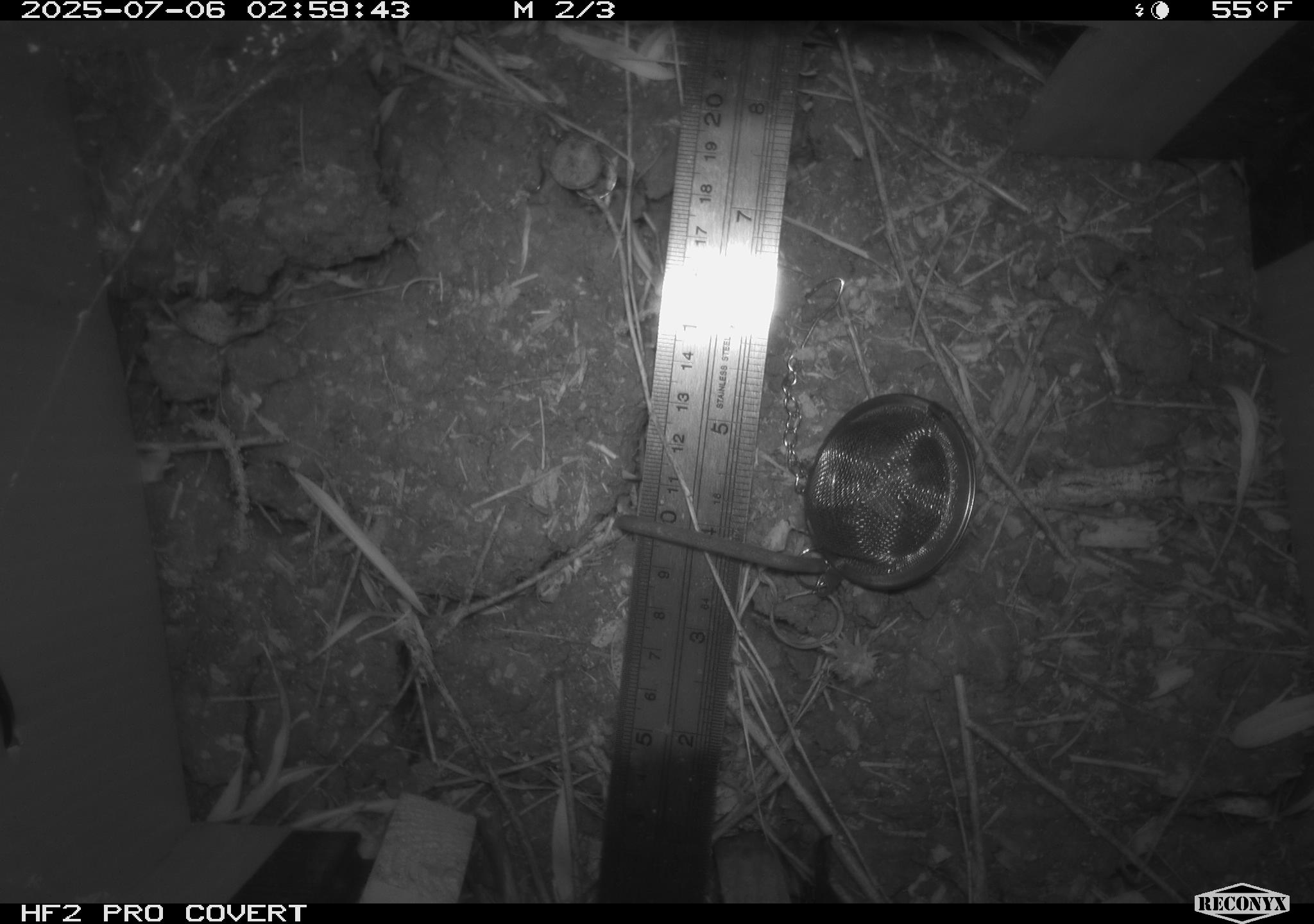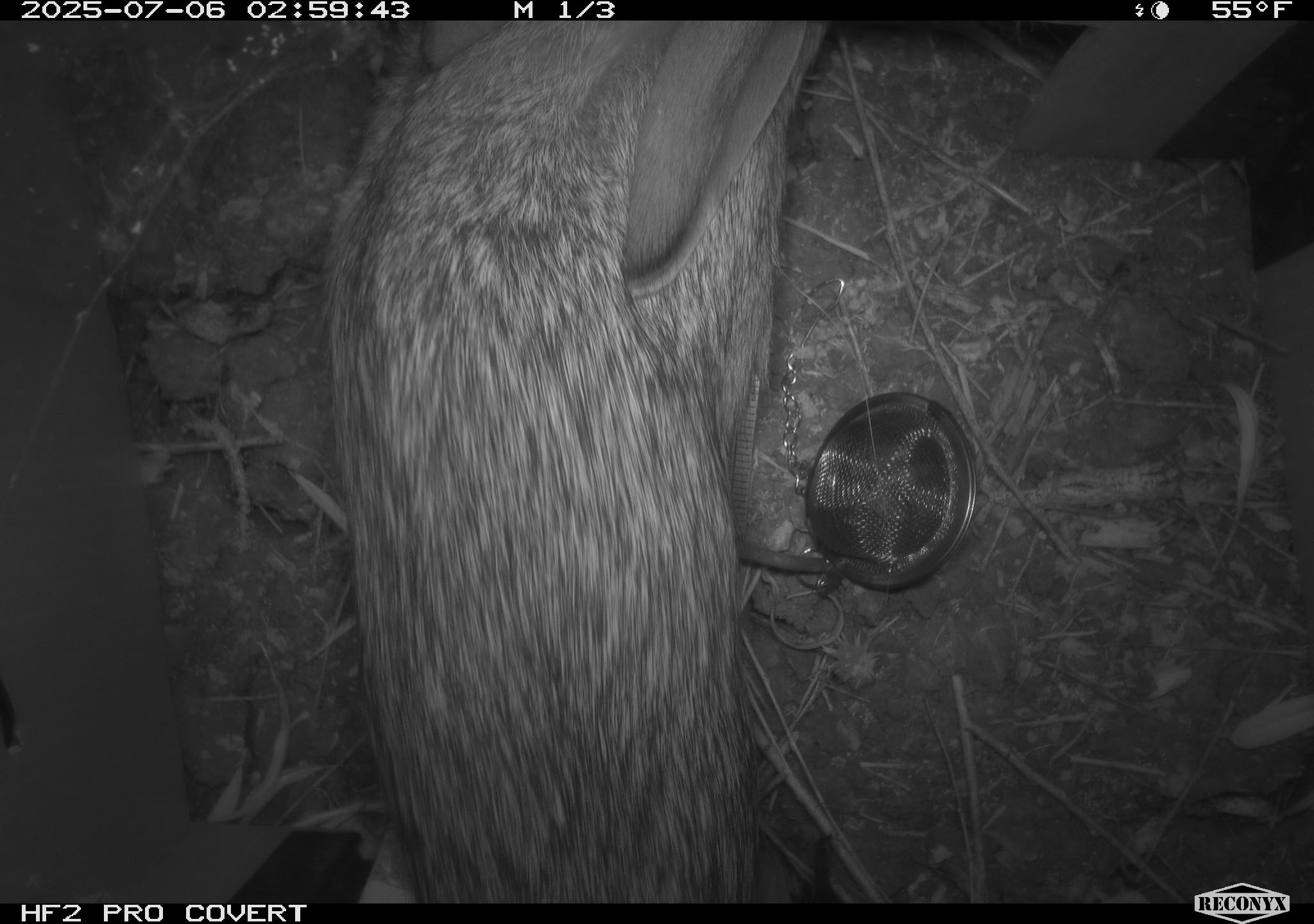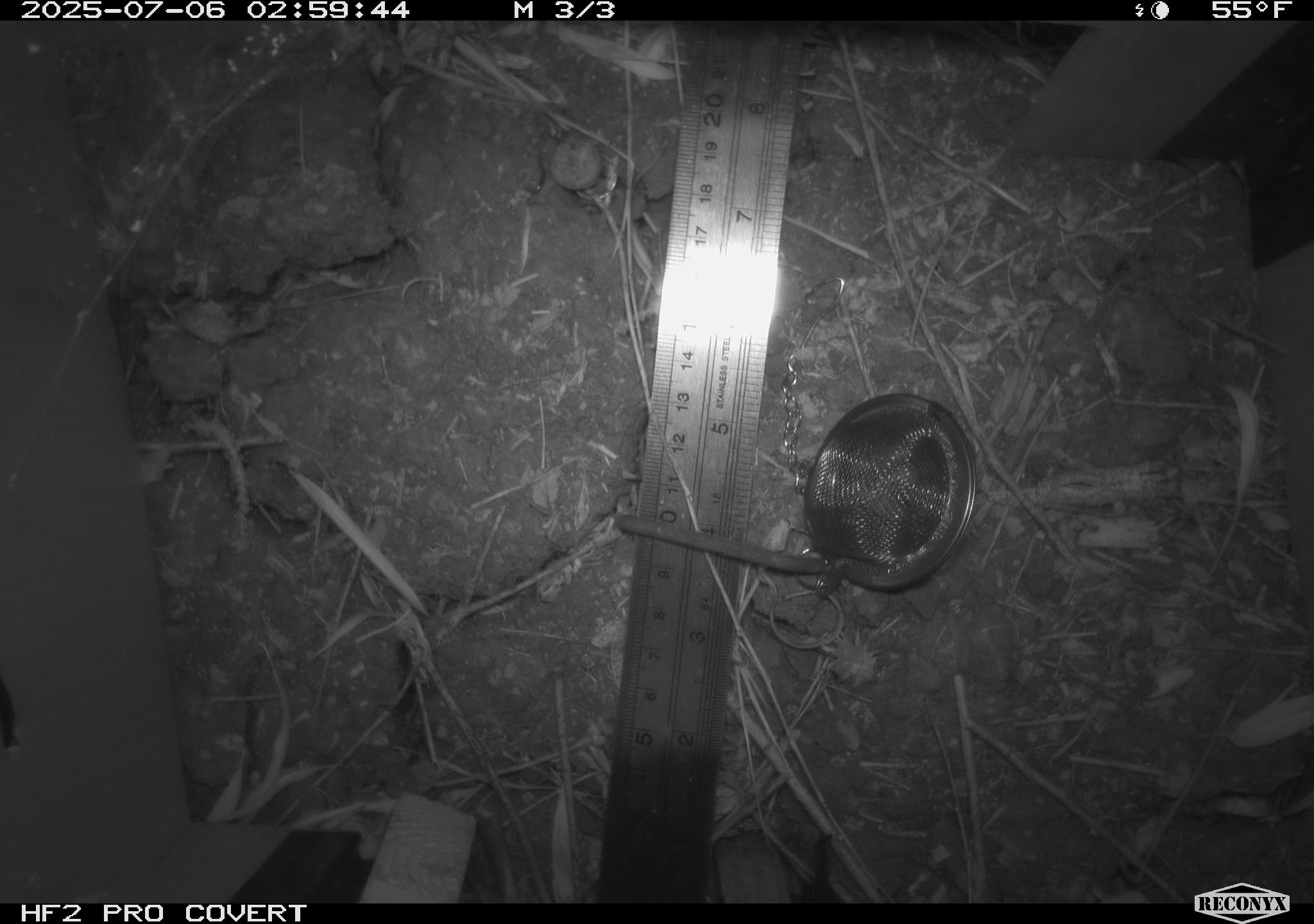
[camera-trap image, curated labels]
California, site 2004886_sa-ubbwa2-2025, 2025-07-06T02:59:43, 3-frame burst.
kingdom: Animalia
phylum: Chordata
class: Mammalia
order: Lagomorpha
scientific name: Lagomorpha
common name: hares, rabbits, and pikas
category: lagomorpha order